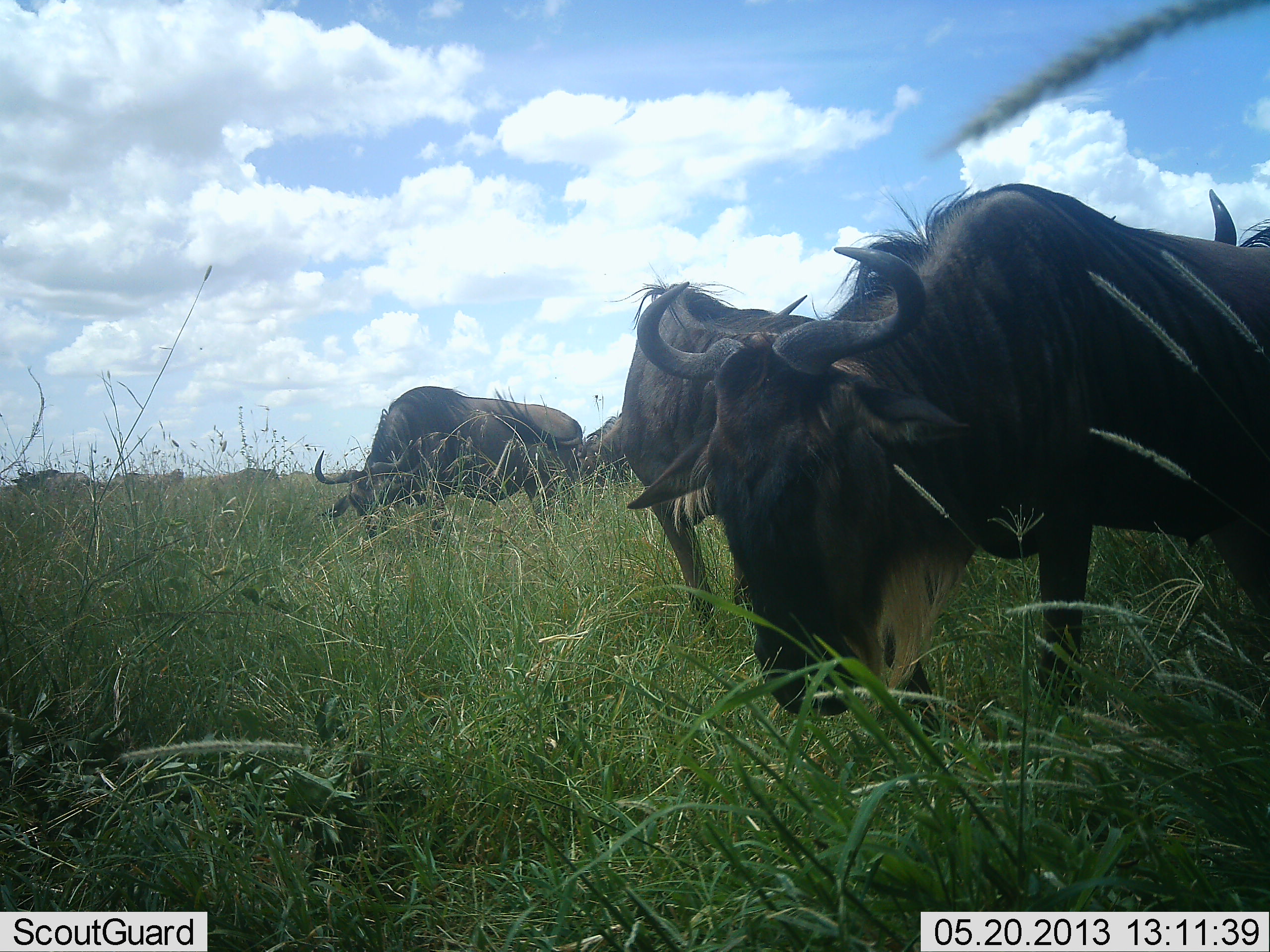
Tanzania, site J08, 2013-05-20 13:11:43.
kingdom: Animalia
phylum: Chordata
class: Mammalia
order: Artiodactyla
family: Bovidae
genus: Connochaetes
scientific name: Connochaetes taurinus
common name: blue wildebeest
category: wildebeest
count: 5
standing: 50%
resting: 10%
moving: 30%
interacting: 0%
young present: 0%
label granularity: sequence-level